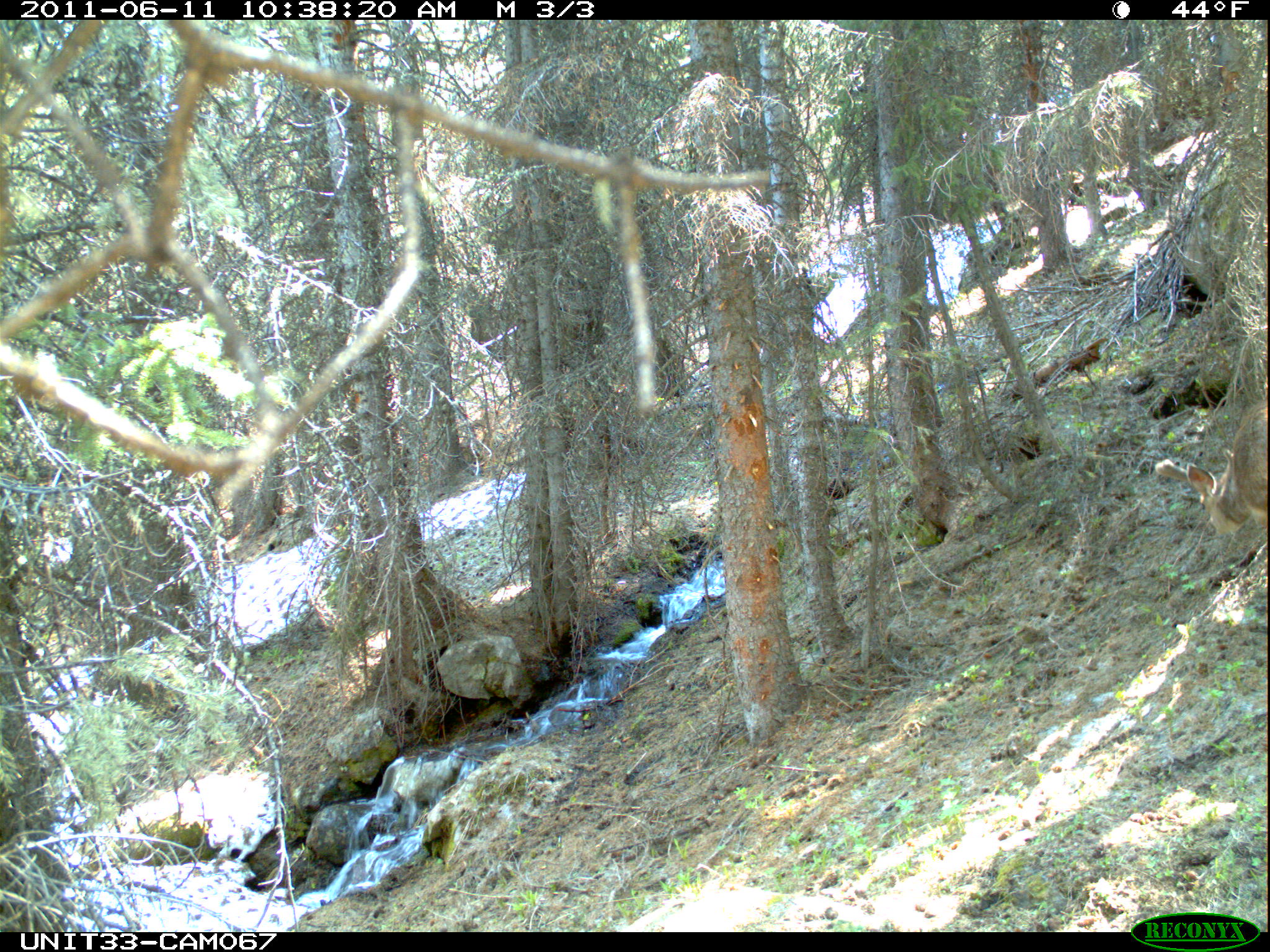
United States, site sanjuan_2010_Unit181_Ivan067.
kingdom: Animalia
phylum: Chordata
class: Mammalia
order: Artiodactyla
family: Cervidae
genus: Odocoileus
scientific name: Odocoileus hemionus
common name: mule deer